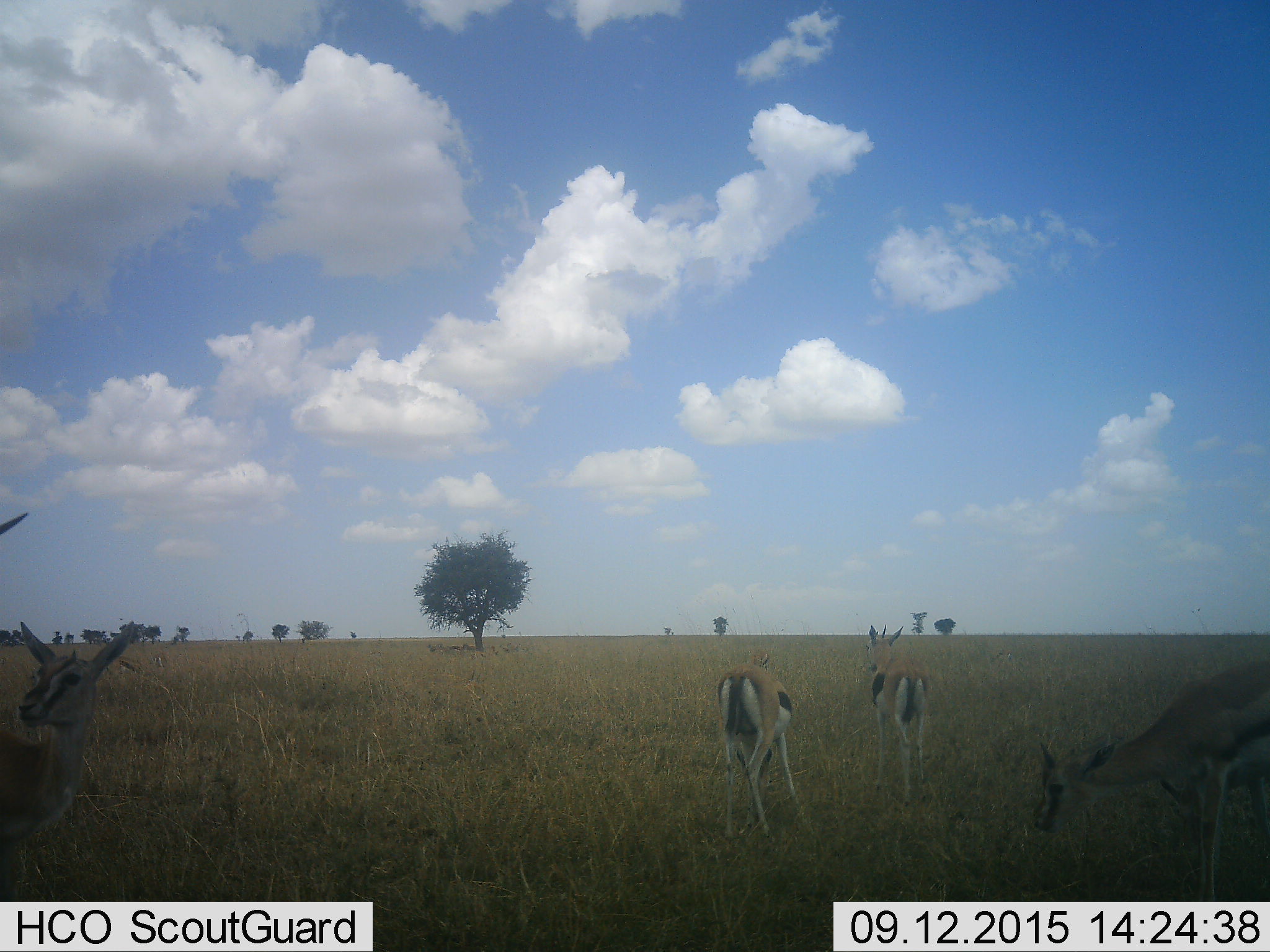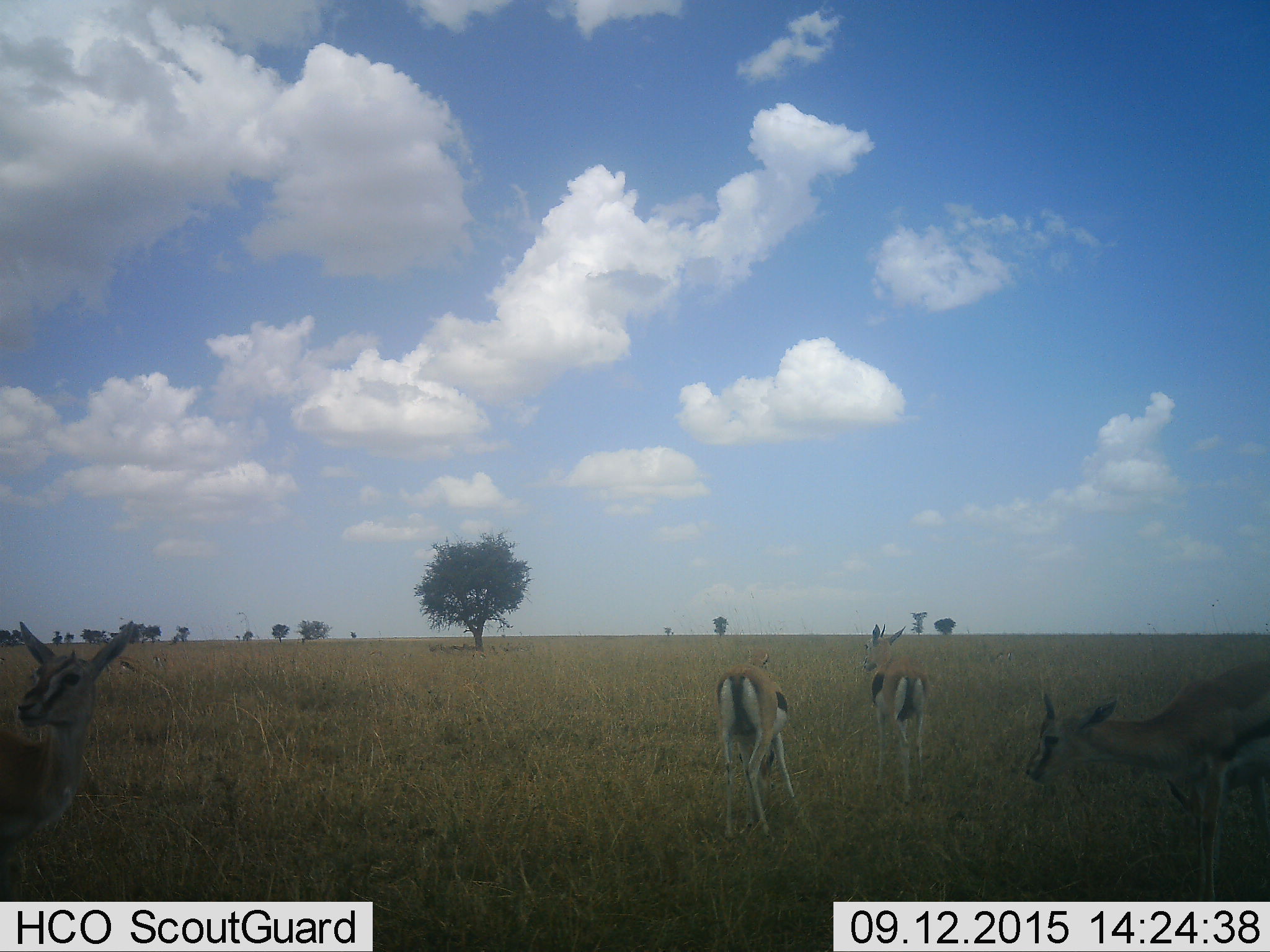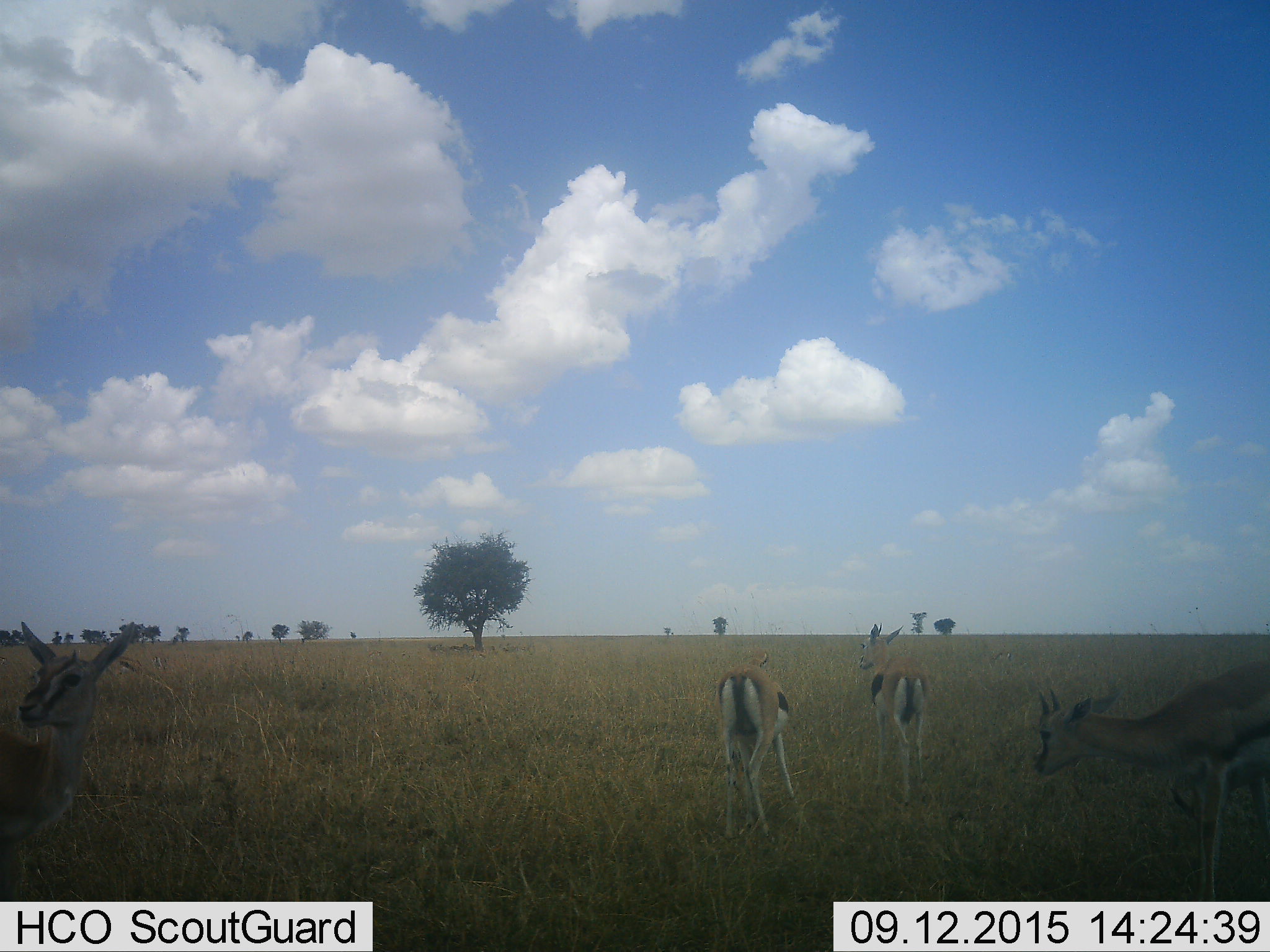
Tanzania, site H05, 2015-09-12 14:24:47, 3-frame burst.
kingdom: Animalia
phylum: Chordata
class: Mammalia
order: Artiodactyla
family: Bovidae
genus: Eudorcas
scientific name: Eudorcas thomsonii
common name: thomson's gazelle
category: gazellethomsons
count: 5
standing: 88%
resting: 0%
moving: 25%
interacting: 0%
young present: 25%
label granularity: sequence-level